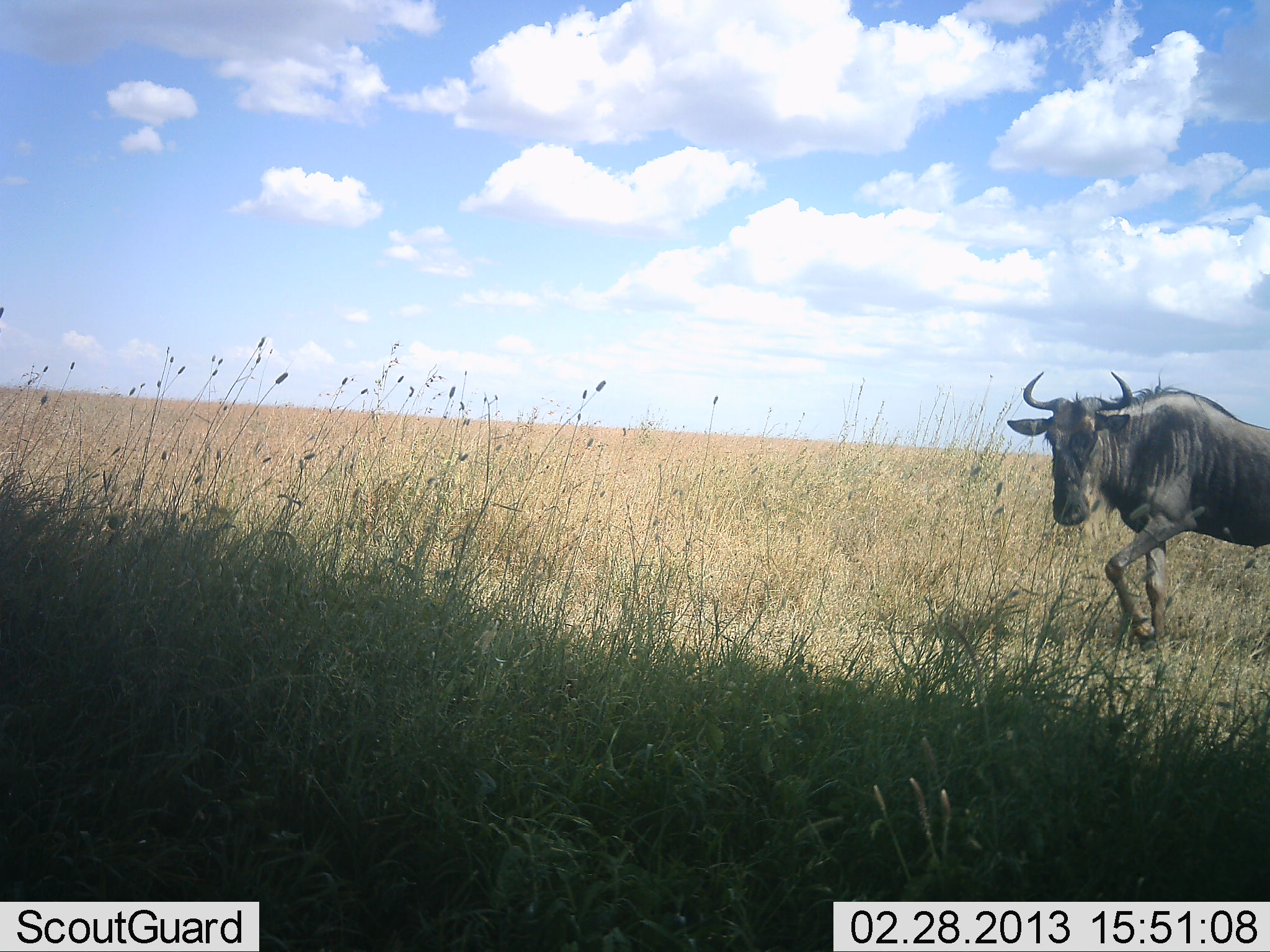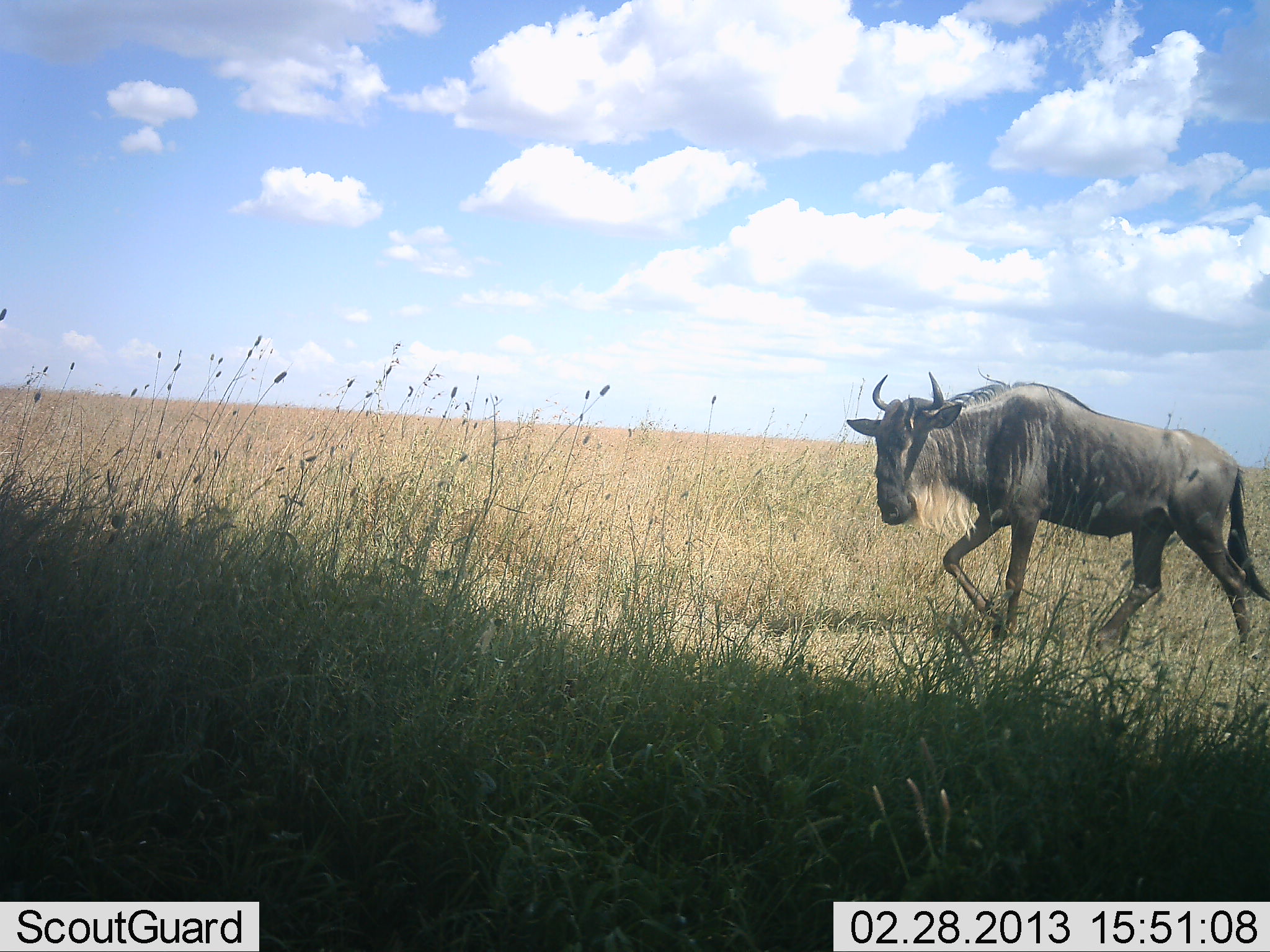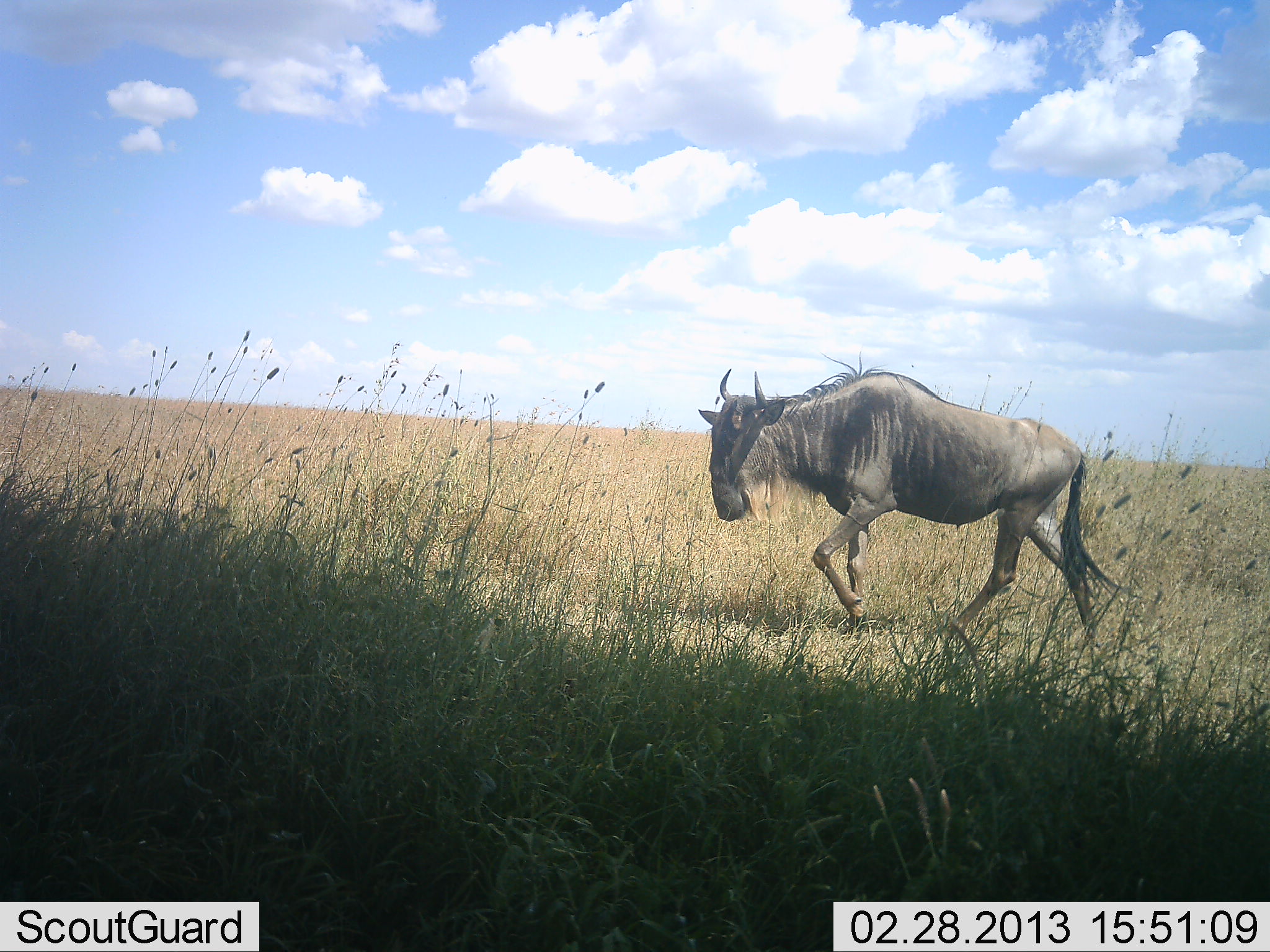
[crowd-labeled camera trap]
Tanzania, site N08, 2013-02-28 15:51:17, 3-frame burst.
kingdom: Animalia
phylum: Chordata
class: Mammalia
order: Artiodactyla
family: Bovidae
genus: Connochaetes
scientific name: Connochaetes taurinus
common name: blue wildebeest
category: wildebeest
Wildebeest (blue wildebeest) (Connochaetes taurinus), count 1. Behavior (volunteer vote fractions): standing 3%, resting 0%, moving 100%, interacting 0%. Young present (vote fraction): 0%. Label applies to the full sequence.